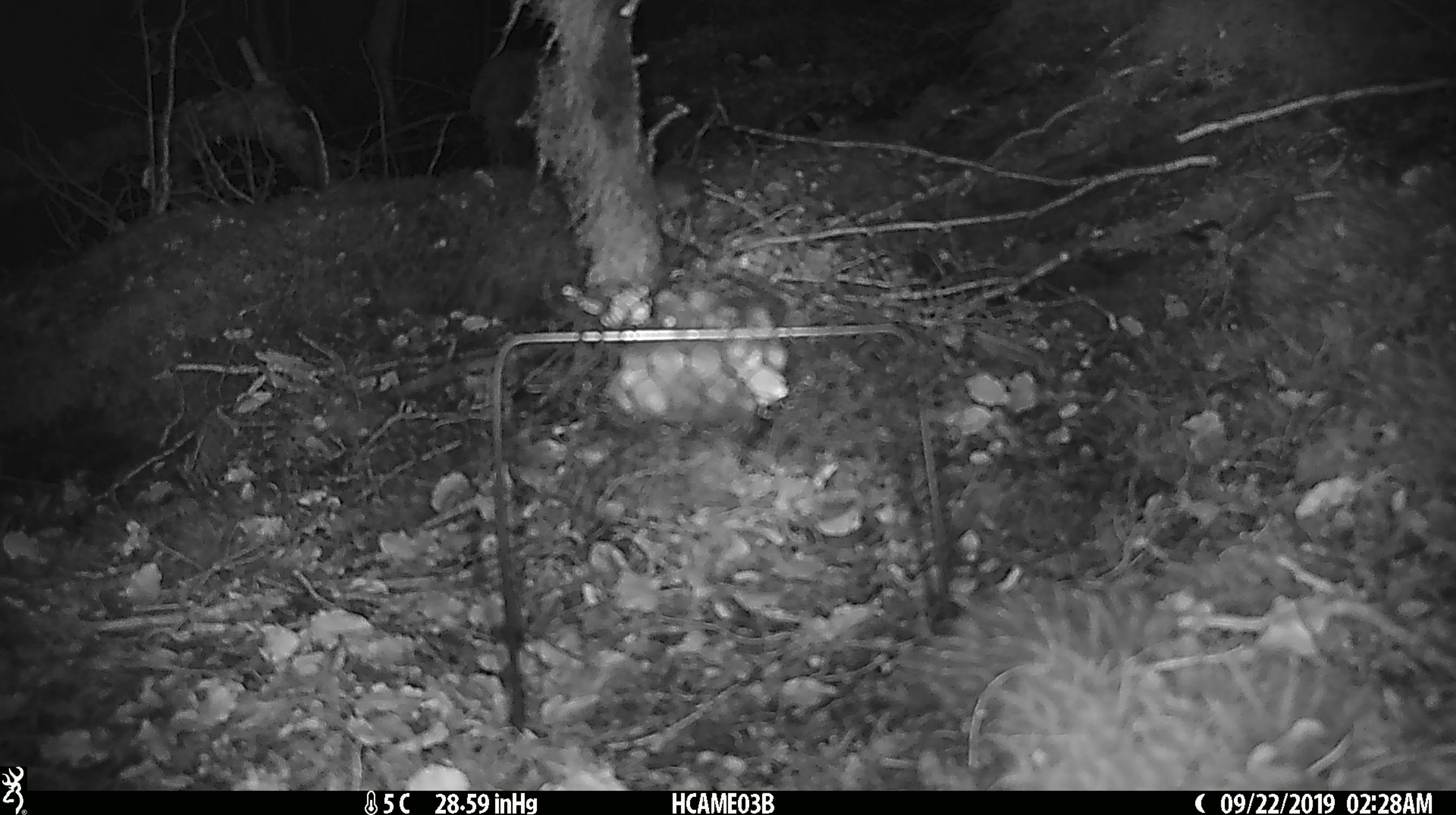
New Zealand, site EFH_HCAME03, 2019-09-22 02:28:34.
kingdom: Animalia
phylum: Chordata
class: Mammalia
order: Rodentia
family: Muridae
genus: Mus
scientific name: Mus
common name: mouse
Mouse (Mus).